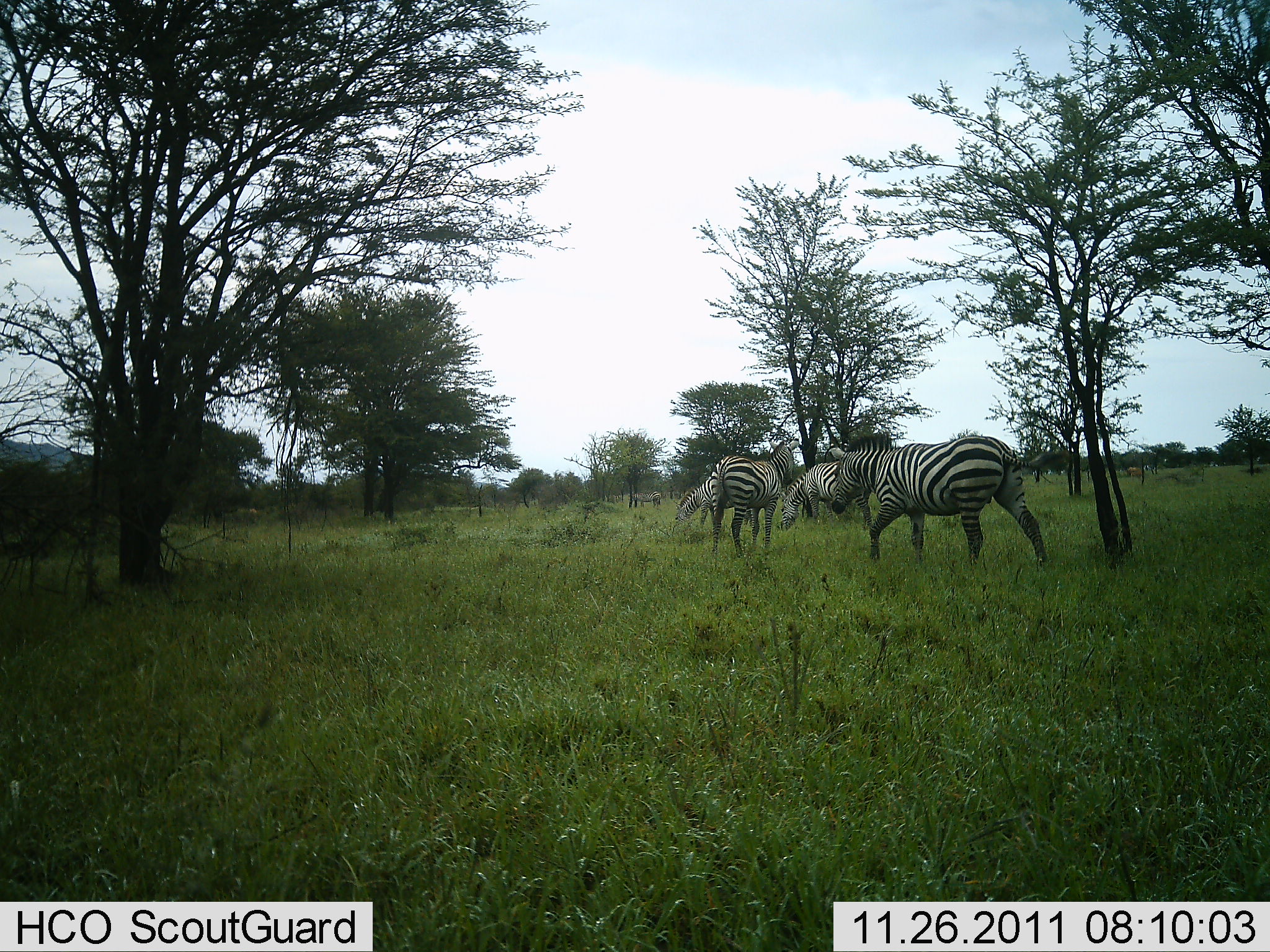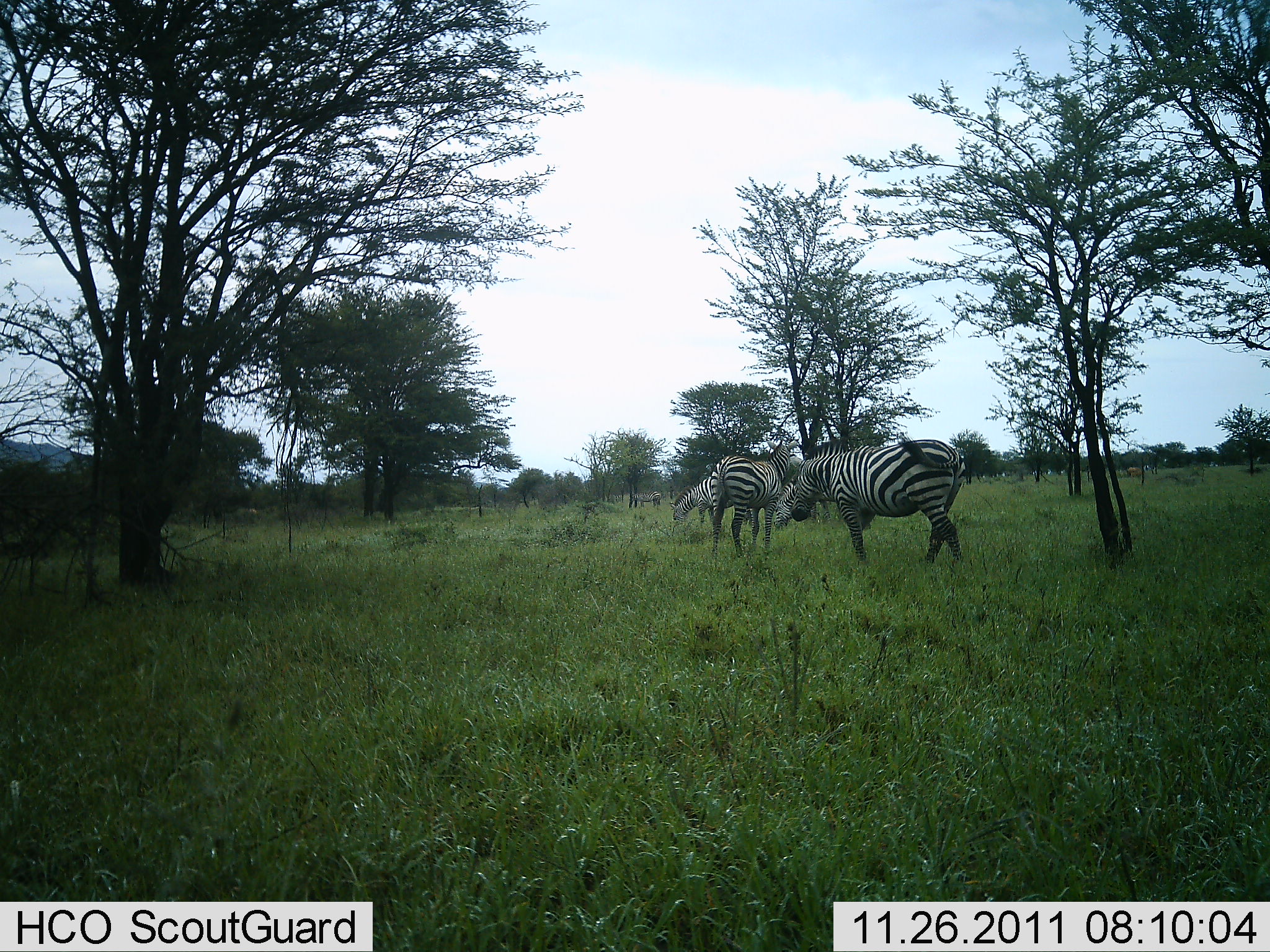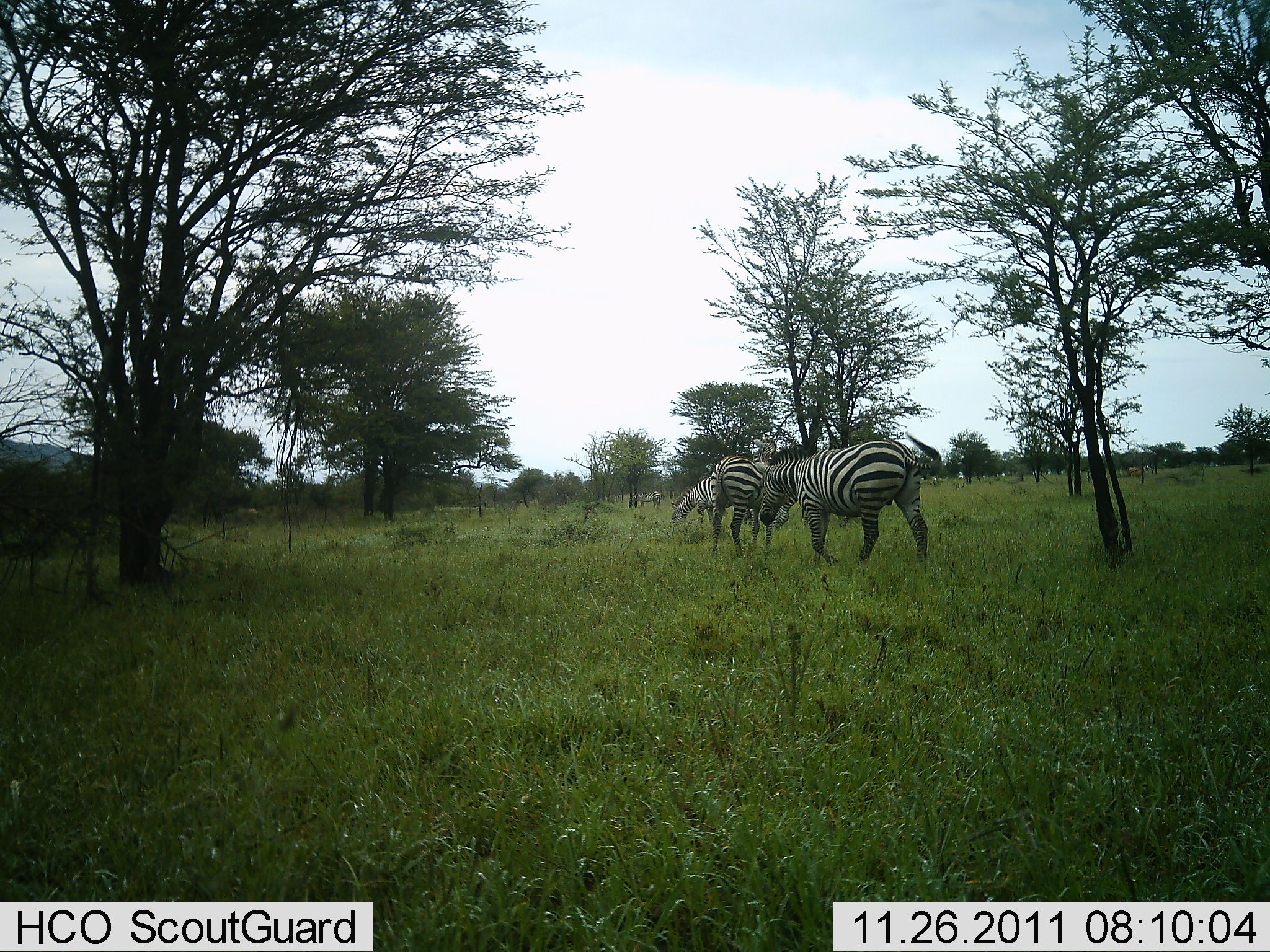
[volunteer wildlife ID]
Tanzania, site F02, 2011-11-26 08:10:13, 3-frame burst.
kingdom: Animalia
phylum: Chordata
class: Mammalia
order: Perissodactyla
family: Equidae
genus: Equus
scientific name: Equus quagga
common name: plains zebra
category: zebra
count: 4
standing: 67%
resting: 0%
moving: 67%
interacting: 0%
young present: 0%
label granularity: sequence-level